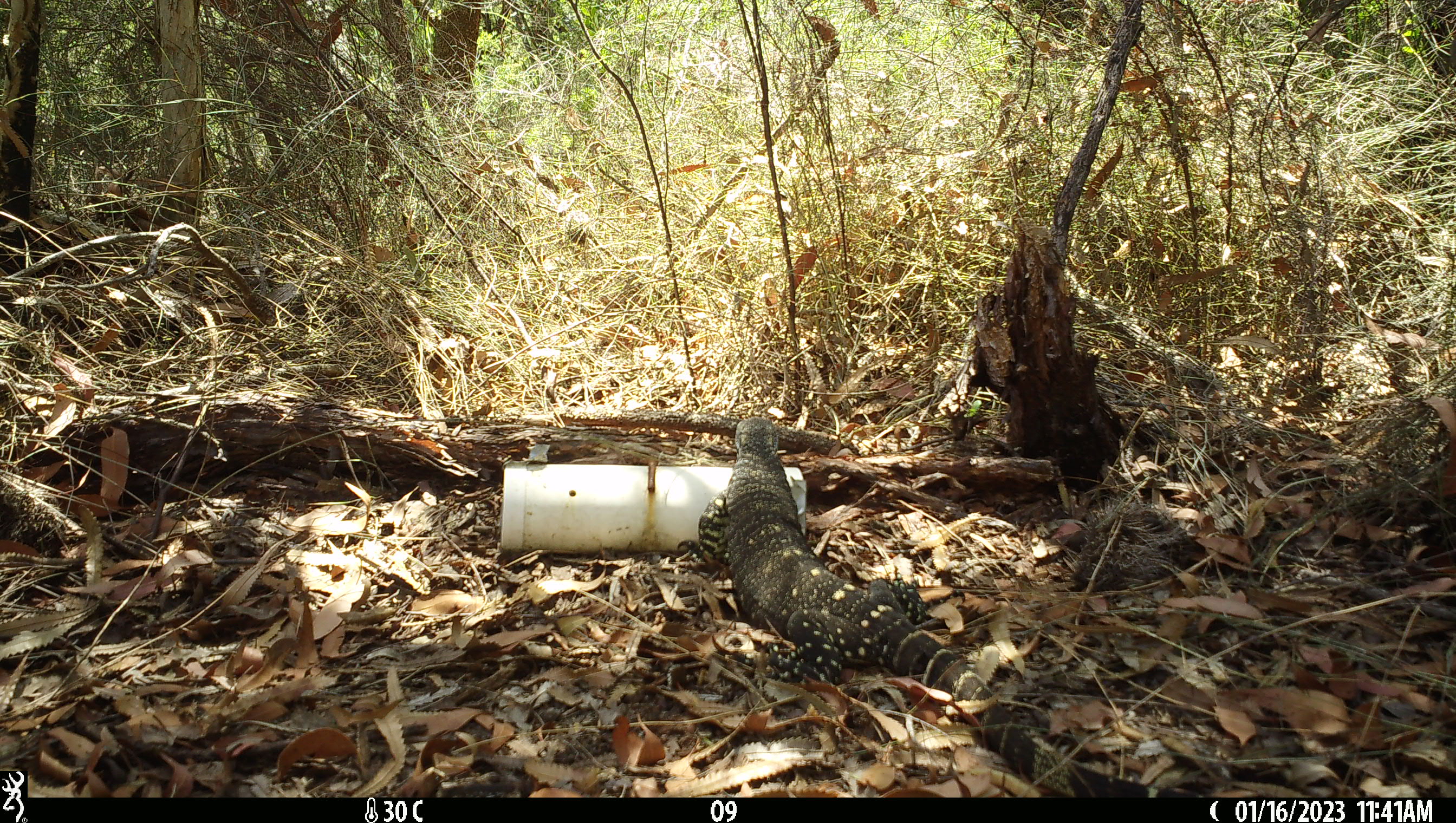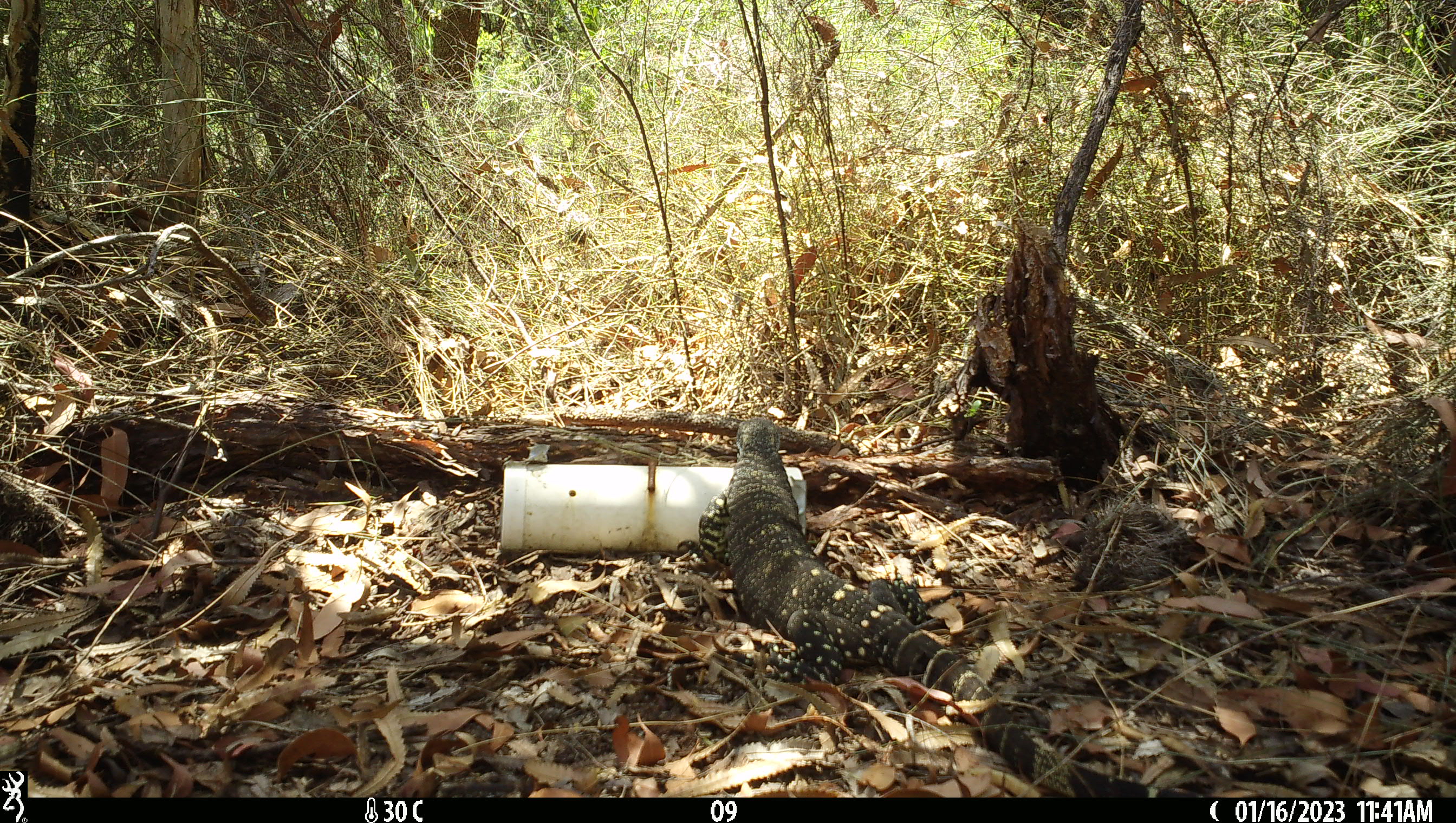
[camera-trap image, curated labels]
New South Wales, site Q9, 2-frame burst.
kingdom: Animalia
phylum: Chordata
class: Reptilia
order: Squamata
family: Varanidae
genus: Varanus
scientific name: Varanus varius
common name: lace monitor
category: goanna